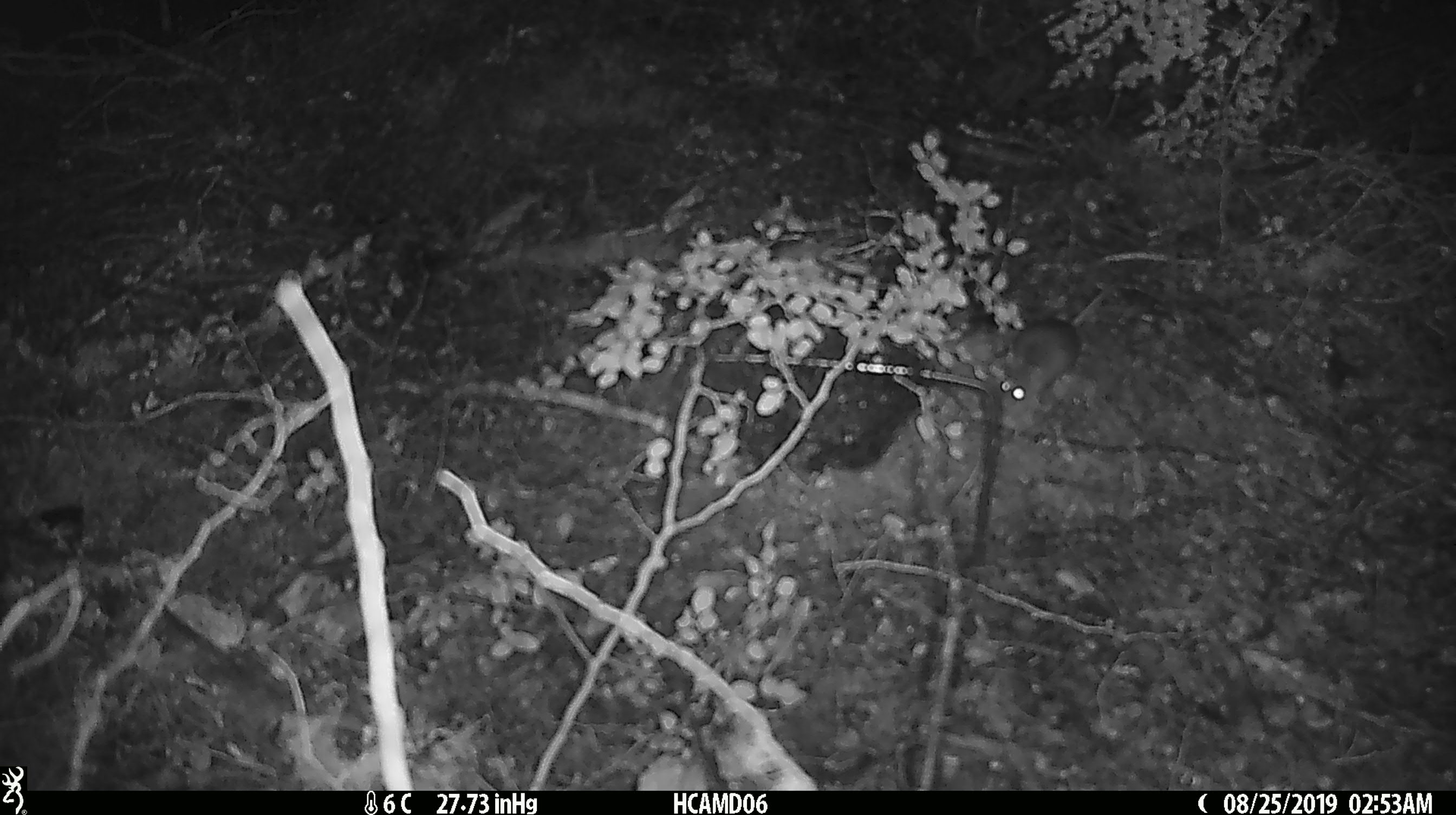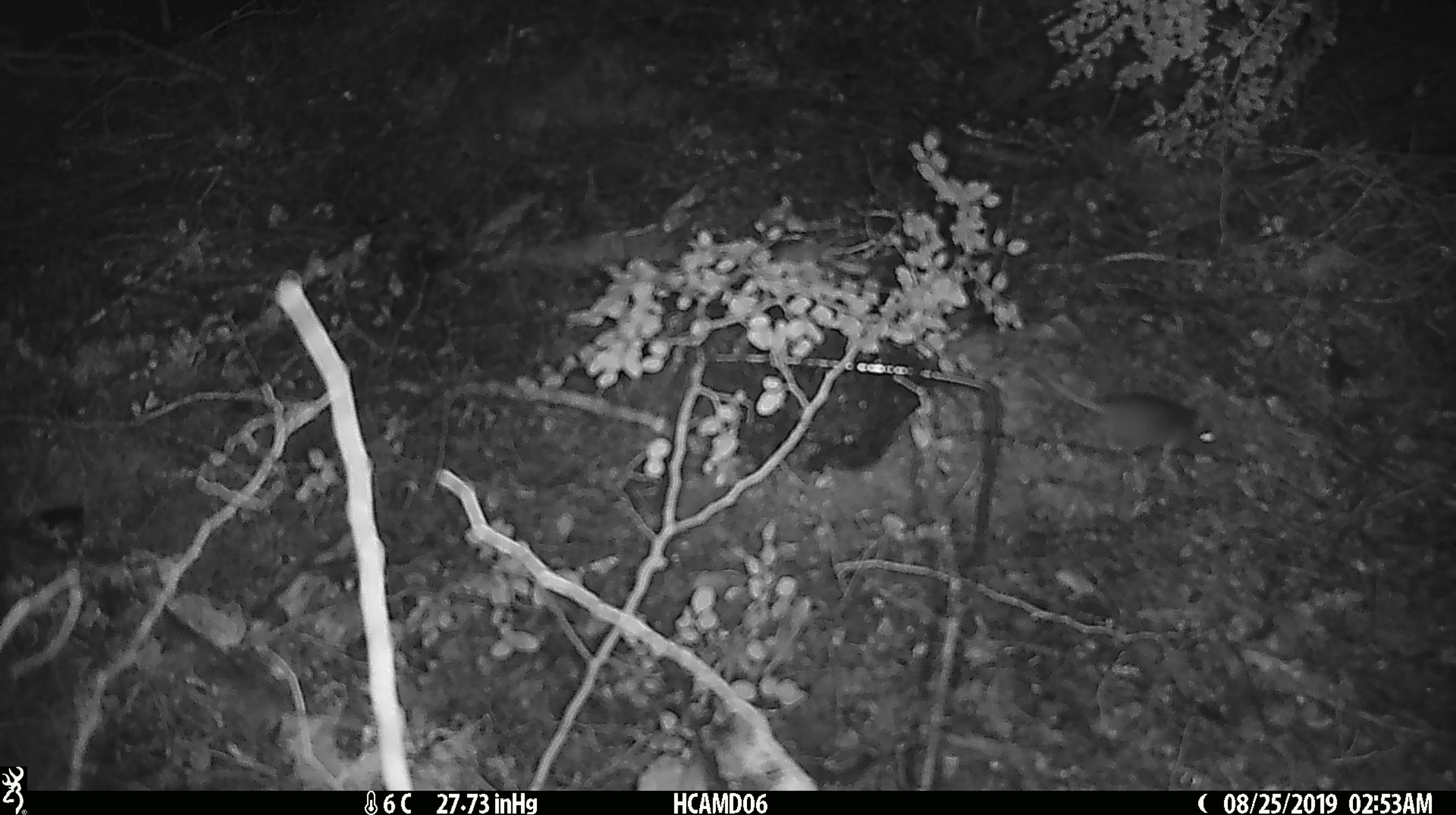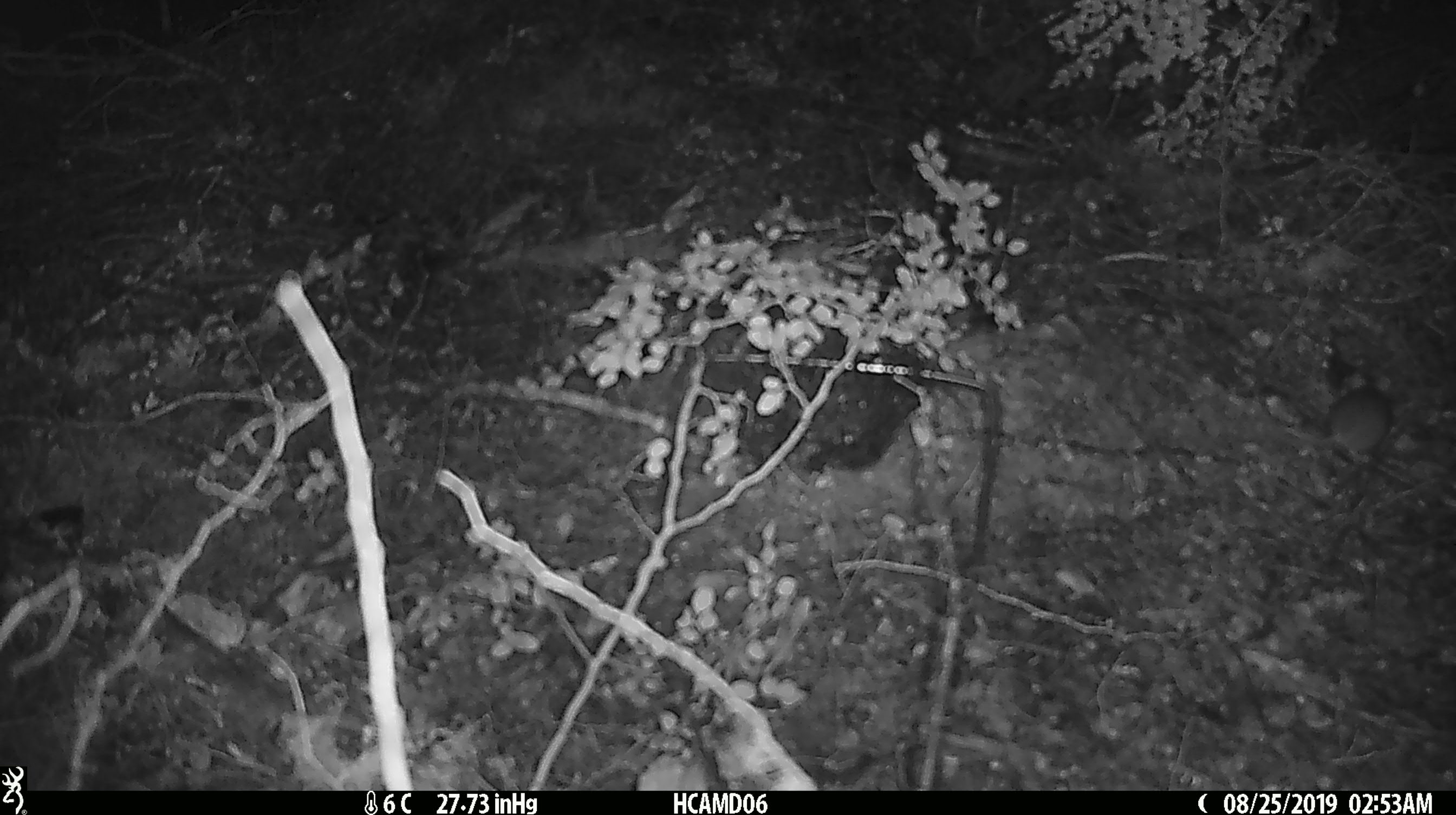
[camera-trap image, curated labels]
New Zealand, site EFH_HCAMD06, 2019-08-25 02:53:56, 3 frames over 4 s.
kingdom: Animalia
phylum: Chordata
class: Mammalia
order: Rodentia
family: Muridae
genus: Mus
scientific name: Mus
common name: mouse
Mouse (Mus).